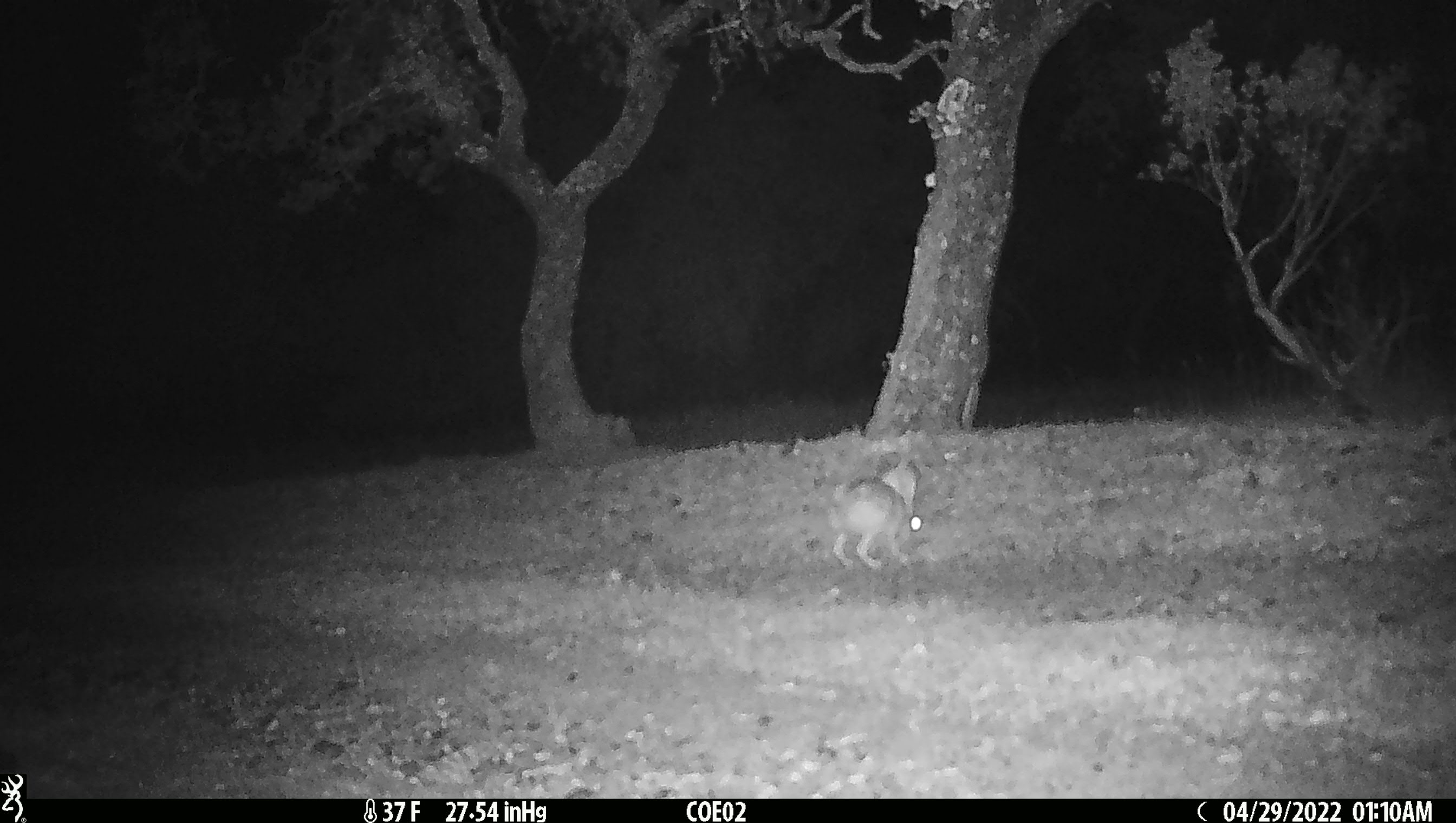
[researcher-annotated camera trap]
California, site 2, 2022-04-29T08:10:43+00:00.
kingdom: Animalia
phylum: Chordata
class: Mammalia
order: Lagomorpha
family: Leporidae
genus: Lepus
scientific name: Lepus californicus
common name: black-tailed jackrabbit